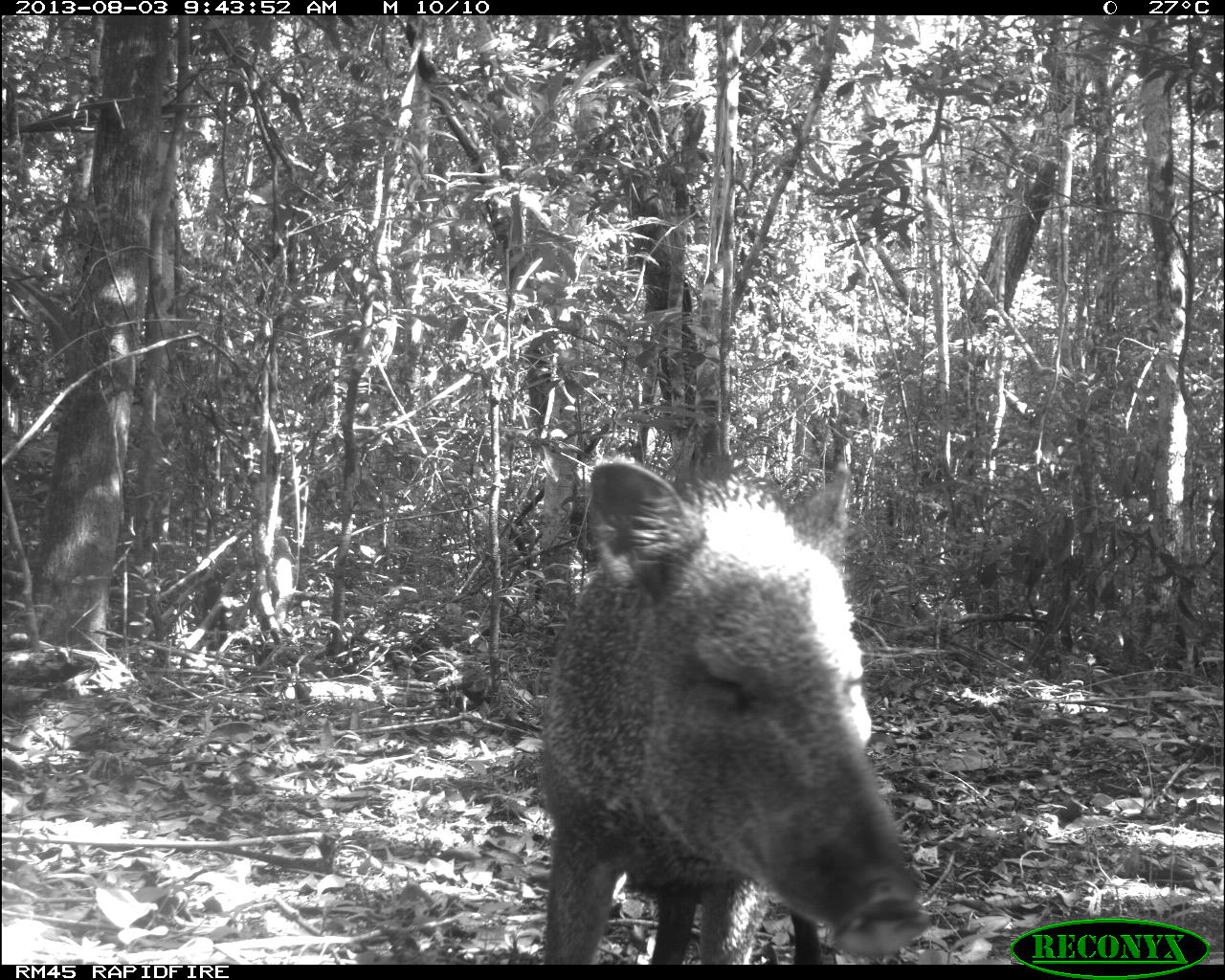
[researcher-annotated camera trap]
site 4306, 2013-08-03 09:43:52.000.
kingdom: Animalia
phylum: Chordata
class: Mammalia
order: Artiodactyla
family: Tayassuidae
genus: Pecari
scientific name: Pecari tajacu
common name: collared peccary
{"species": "Pecari tajacu (collared peccary)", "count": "1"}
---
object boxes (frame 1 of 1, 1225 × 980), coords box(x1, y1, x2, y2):
pecari tajacu: box(537, 459, 931, 963)